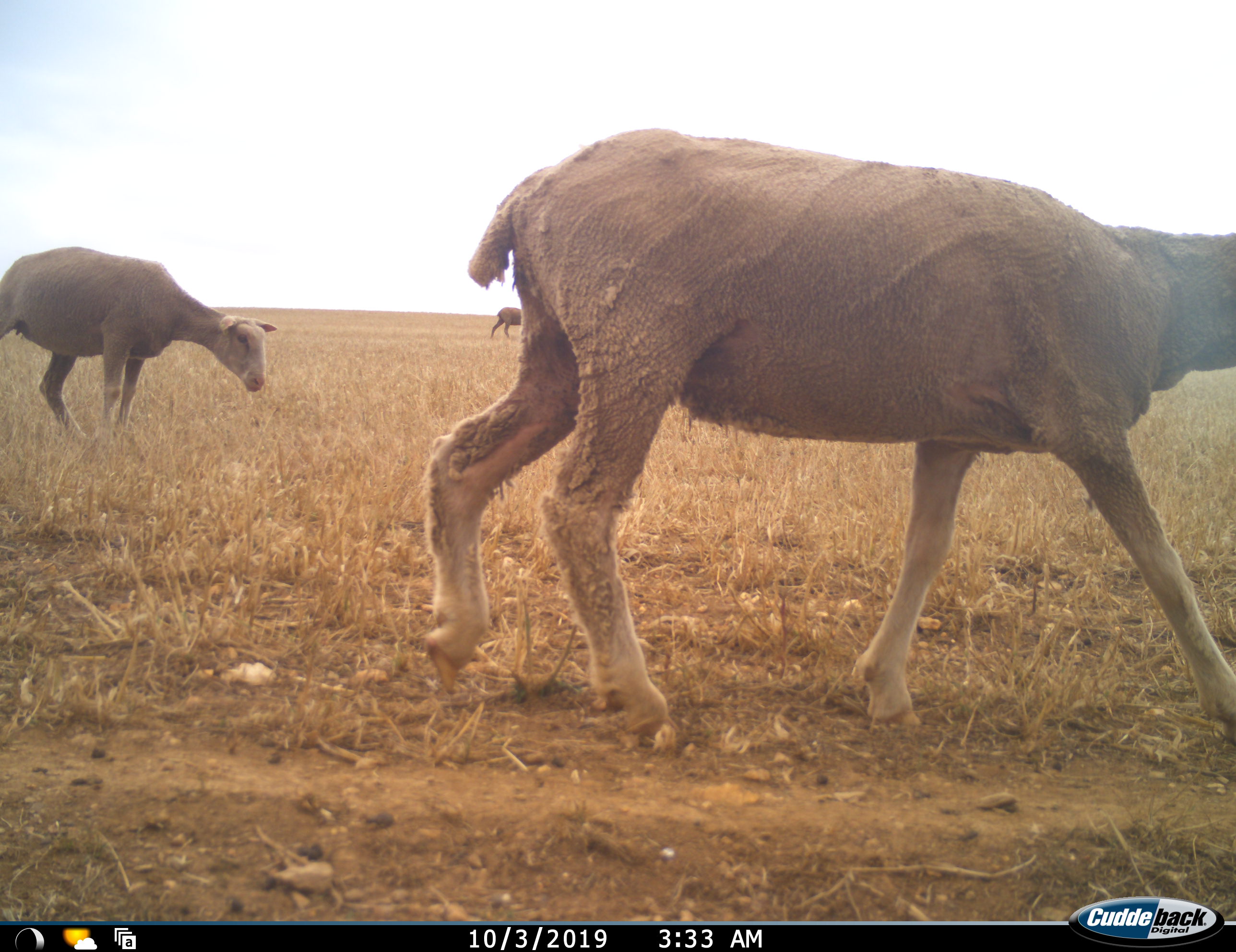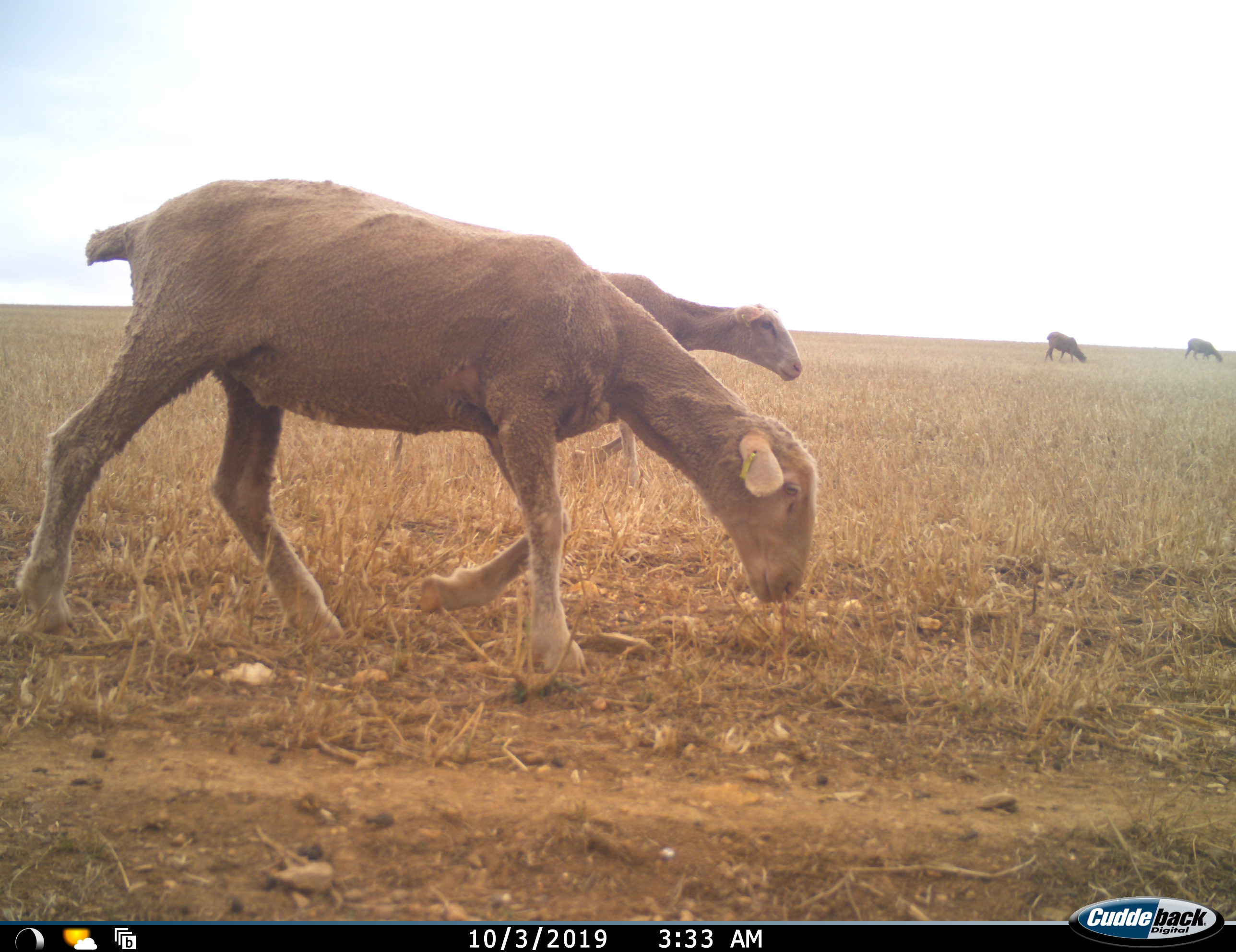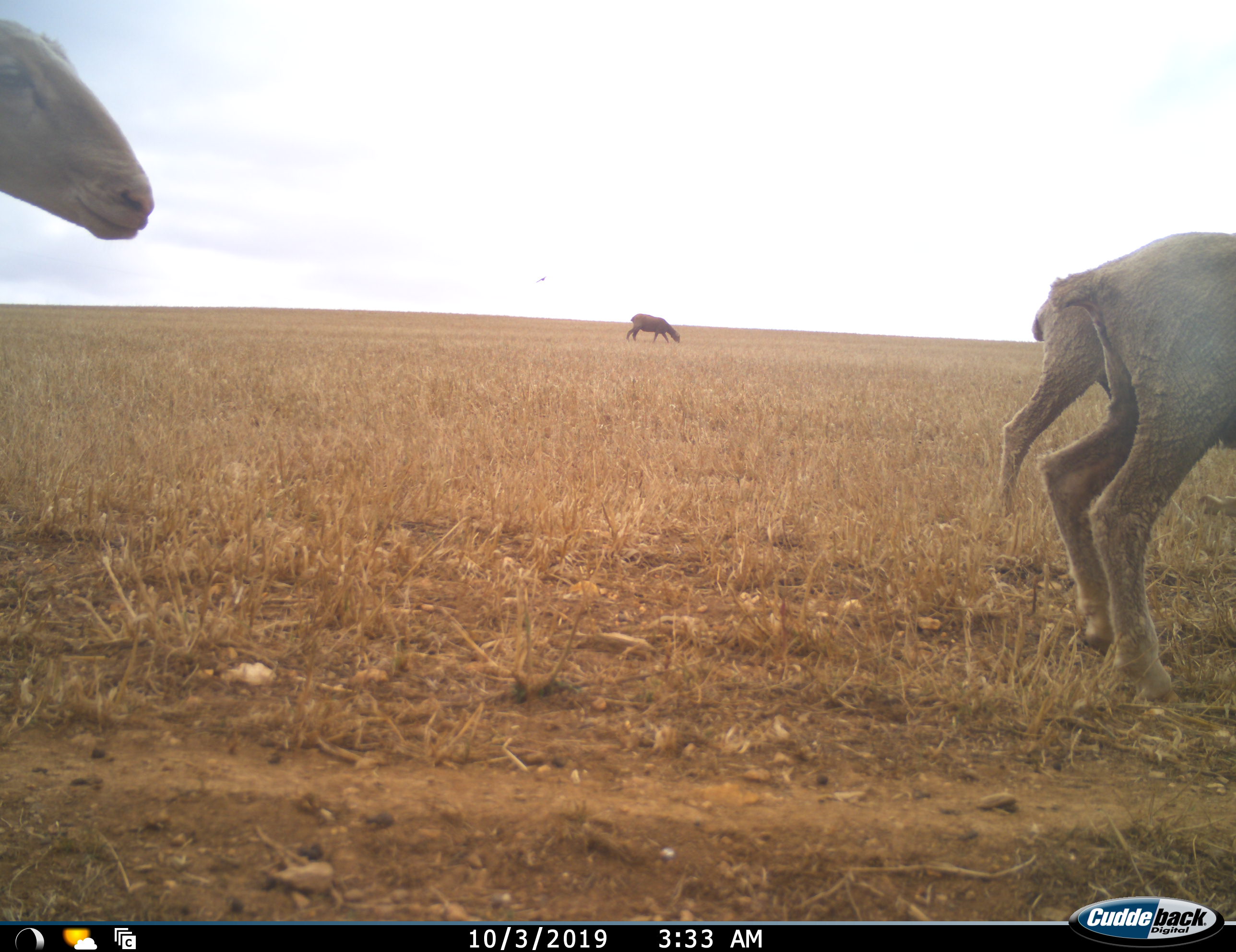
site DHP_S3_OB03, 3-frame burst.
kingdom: Animalia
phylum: Chordata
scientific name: Vertebrata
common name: domestic animal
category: domesticanimal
Domesticanimal (domestic animal) (Vertebrata), count 6. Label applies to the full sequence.